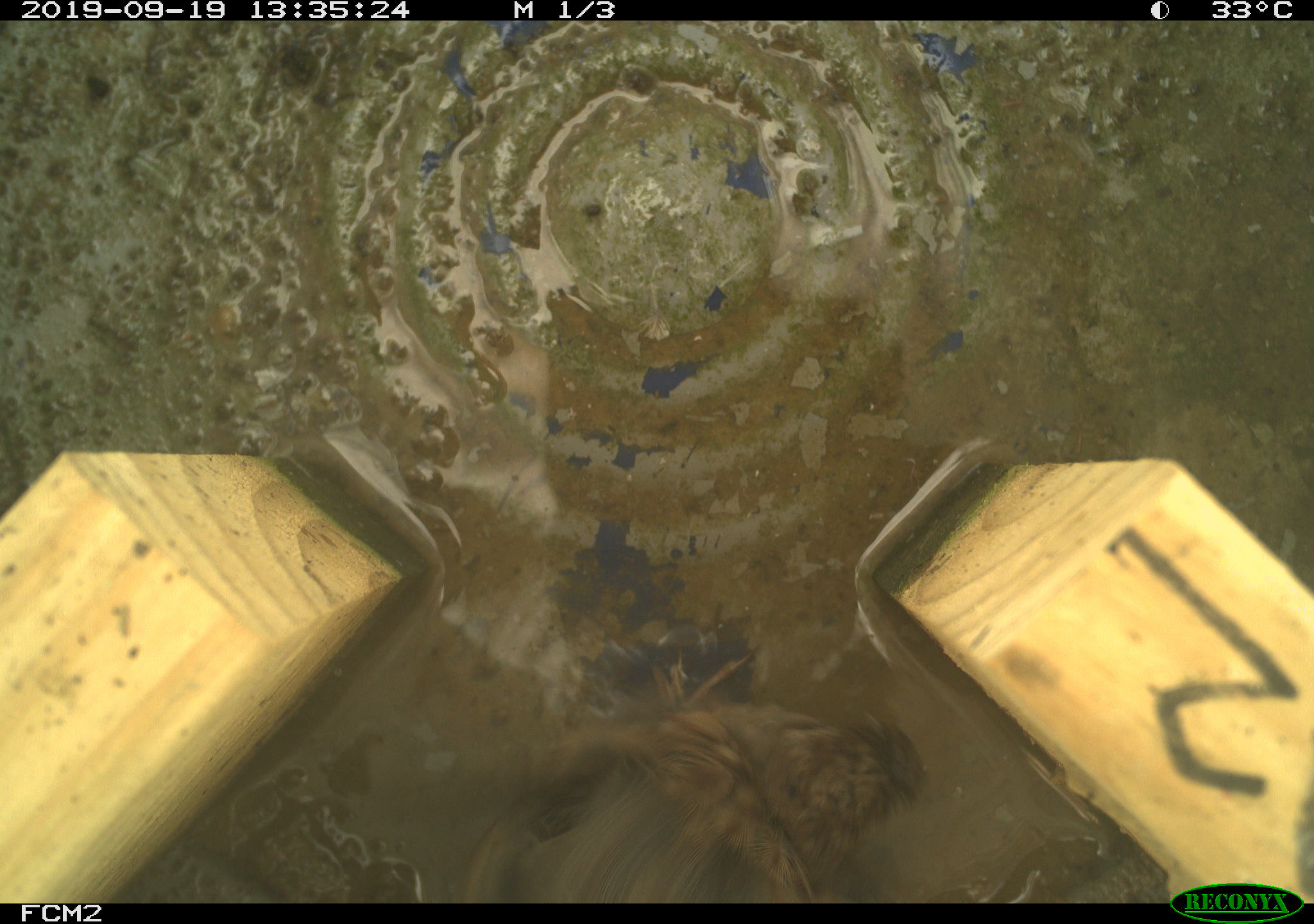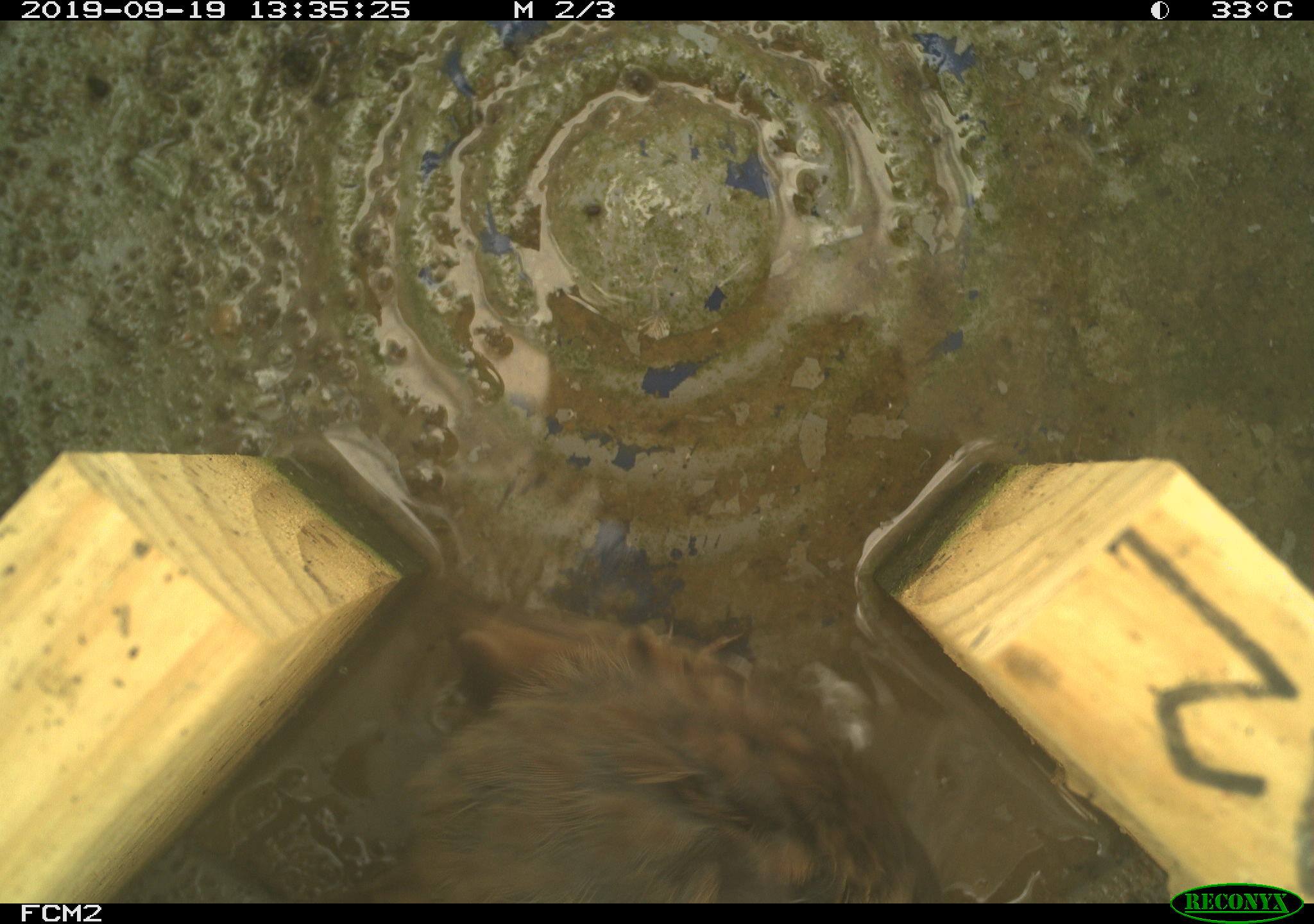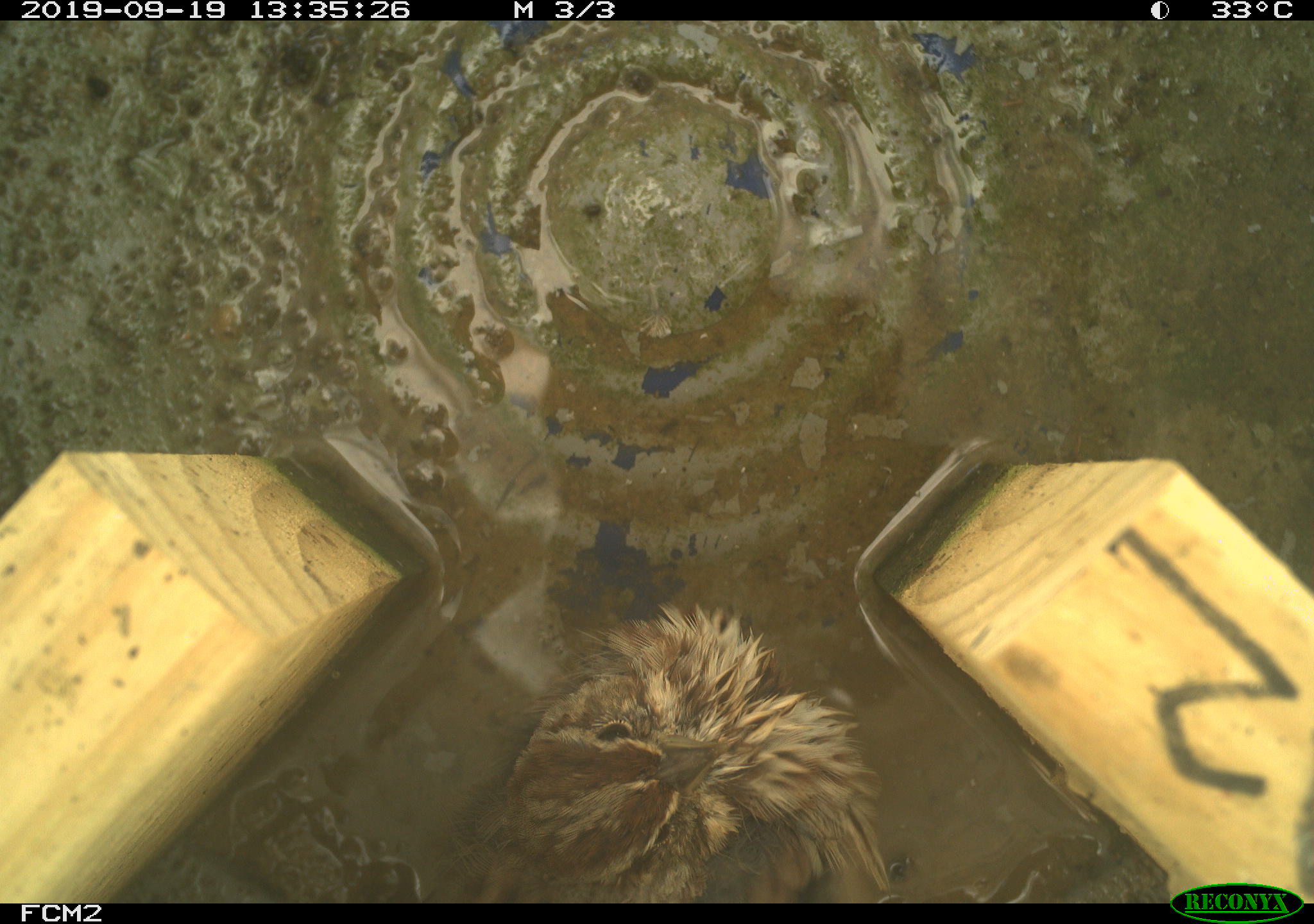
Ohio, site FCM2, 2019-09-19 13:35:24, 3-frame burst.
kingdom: Animalia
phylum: Chordata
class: Aves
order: Passeriformes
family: Passerellidae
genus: Melospiza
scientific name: Melospiza melodia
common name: song sparrow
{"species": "song sparrow (Melospiza melodia)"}